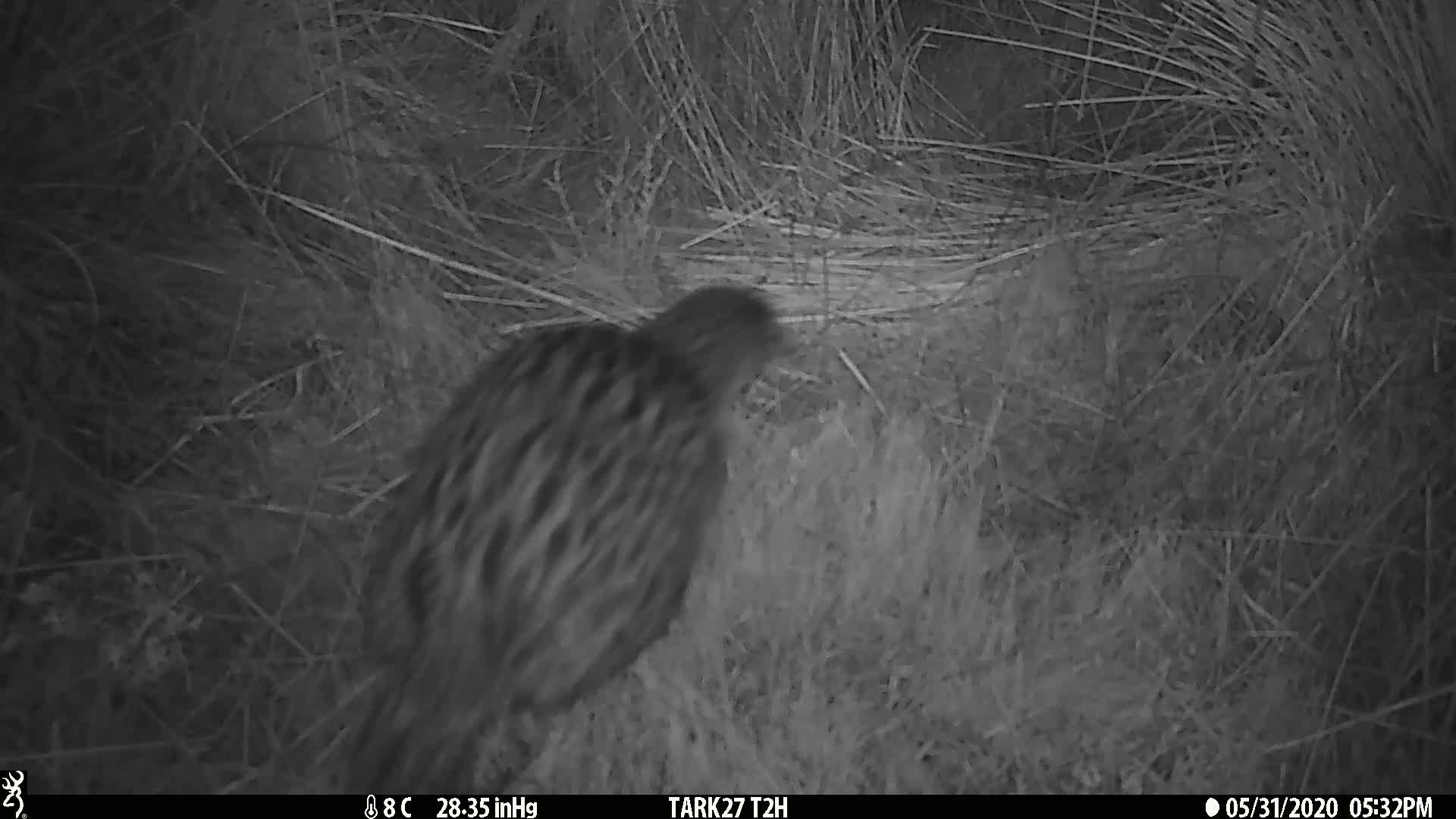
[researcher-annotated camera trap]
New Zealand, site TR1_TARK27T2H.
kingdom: Animalia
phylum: Chordata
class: Aves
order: Gruiformes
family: Rallidae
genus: Gallirallus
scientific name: Gallirallus australis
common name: weka